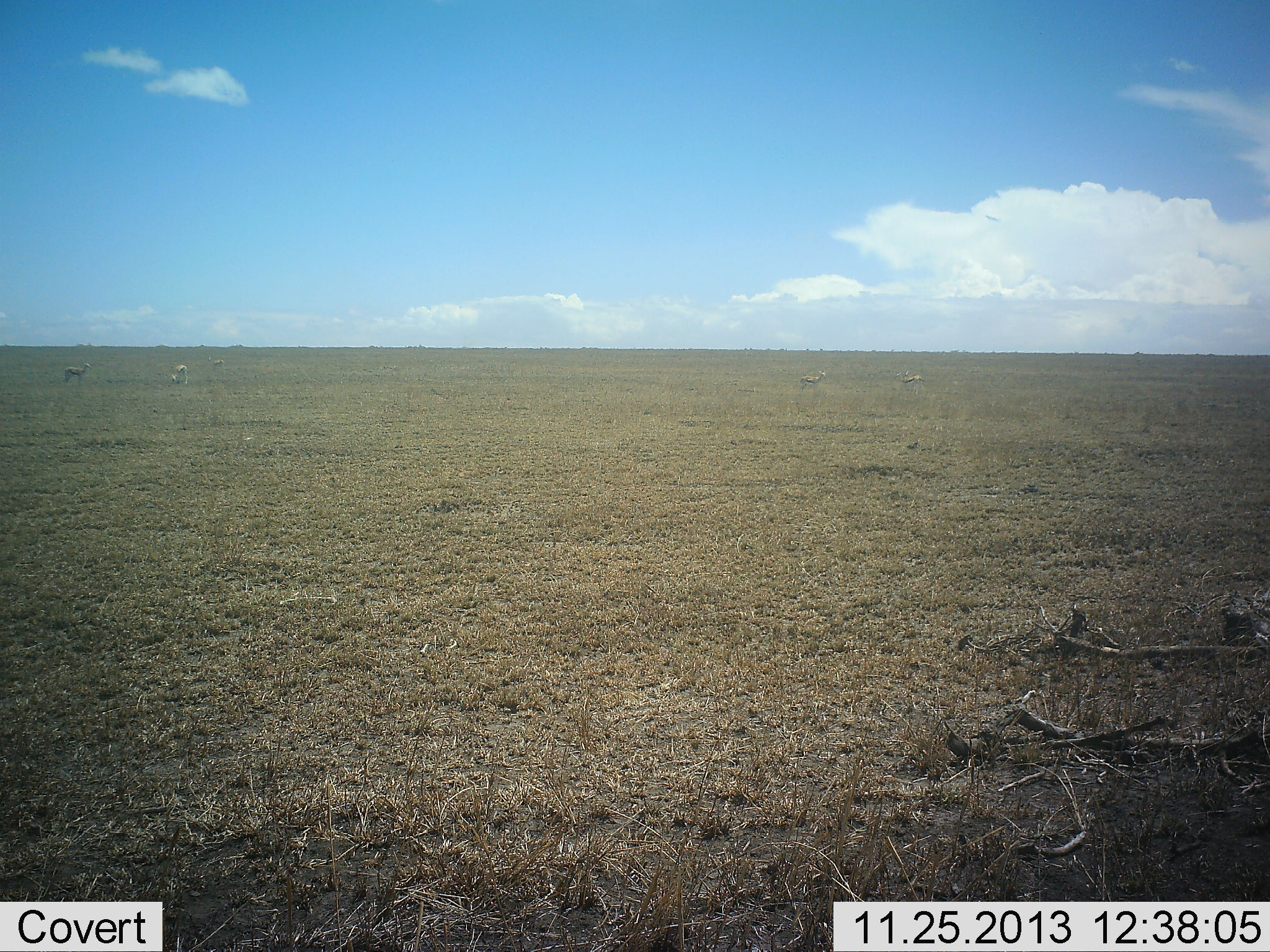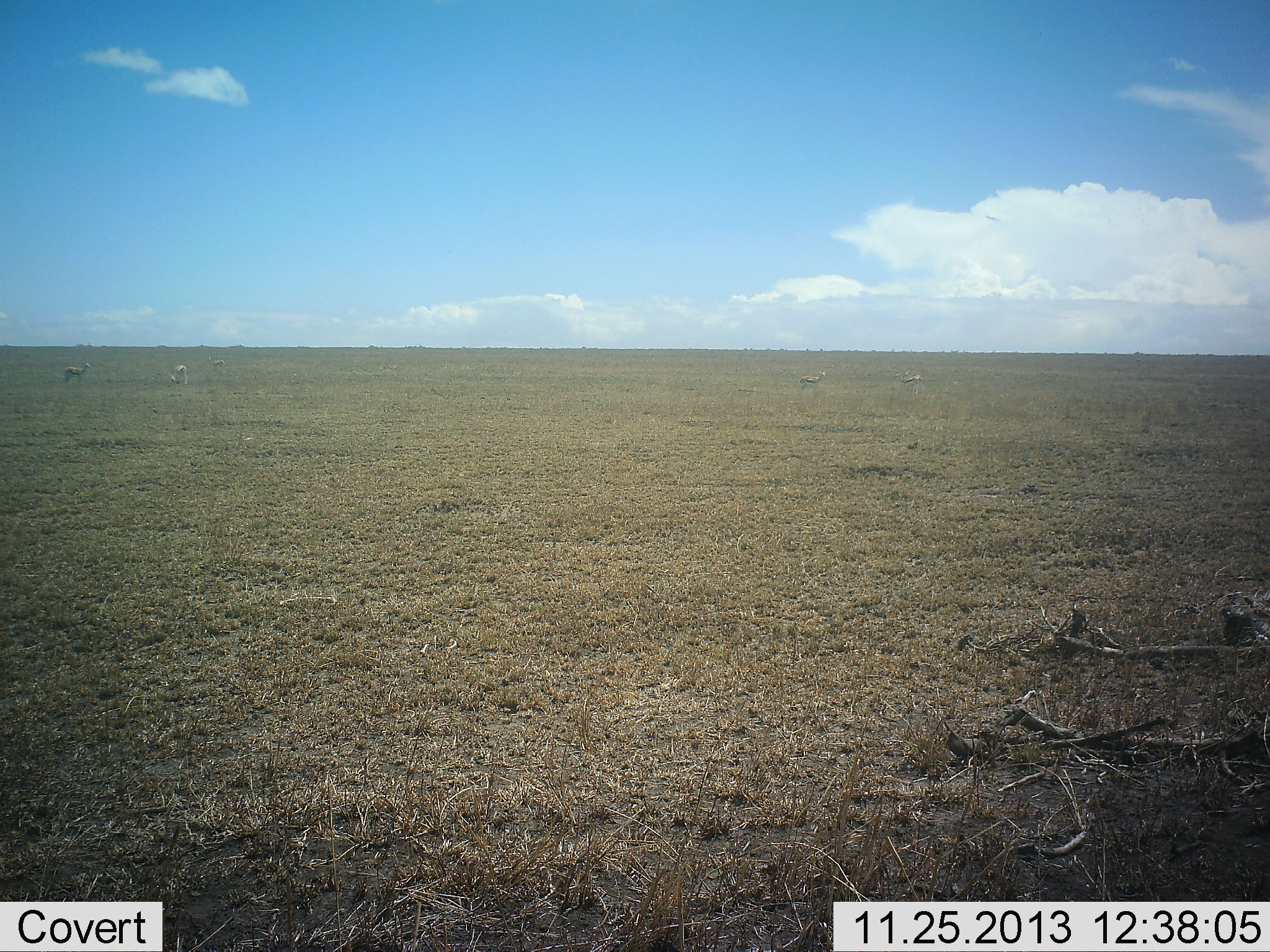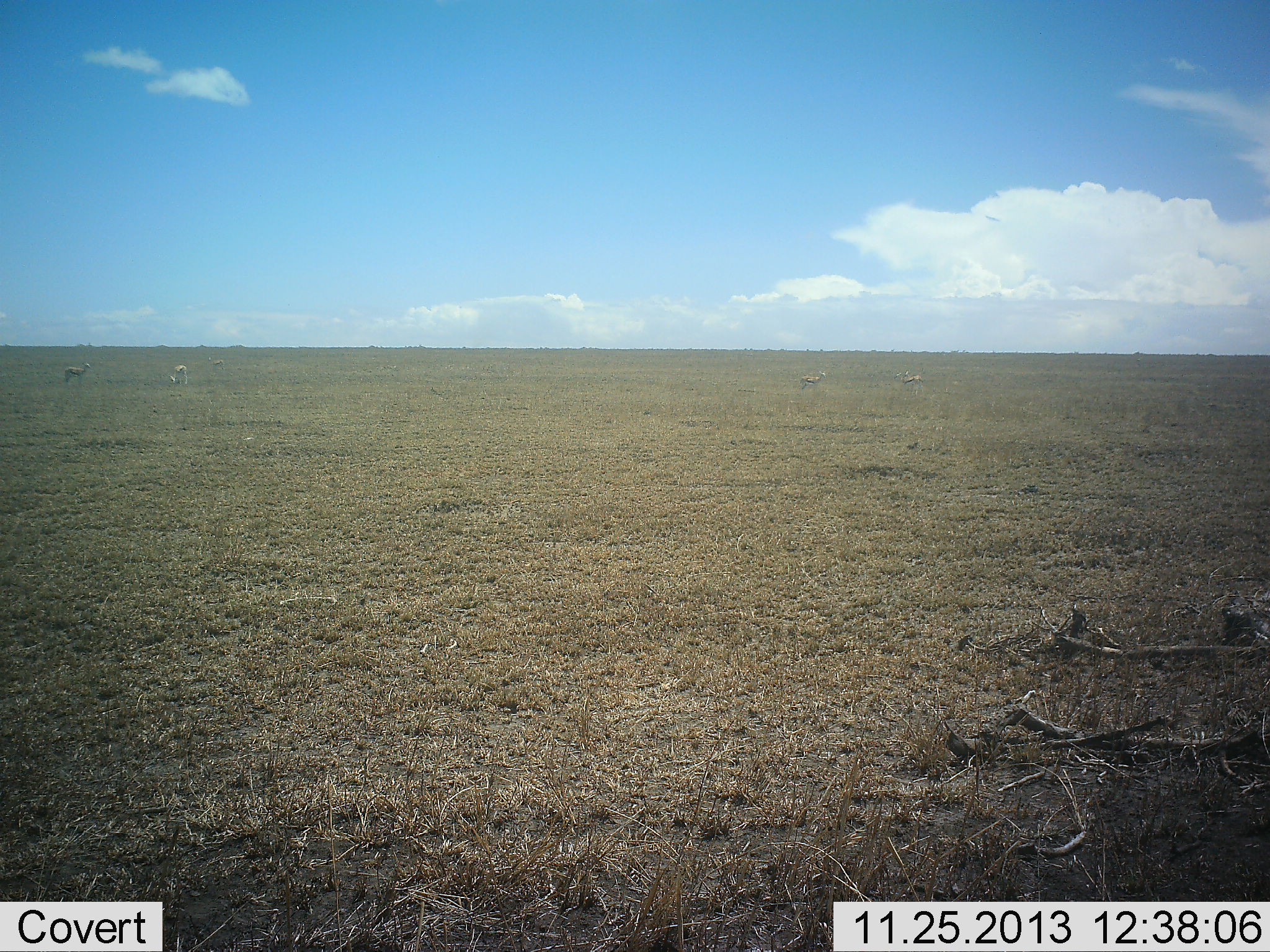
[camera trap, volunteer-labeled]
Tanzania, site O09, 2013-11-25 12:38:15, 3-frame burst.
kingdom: Animalia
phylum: Chordata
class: Mammalia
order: Artiodactyla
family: Bovidae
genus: Eudorcas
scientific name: Eudorcas thomsonii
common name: thomson's gazelle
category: gazellethomsons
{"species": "gazellethomsons (thomson's gazelle) (Eudorcas thomsonii)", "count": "4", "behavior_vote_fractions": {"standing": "70%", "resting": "0%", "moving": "0%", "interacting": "0%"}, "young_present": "0%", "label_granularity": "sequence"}